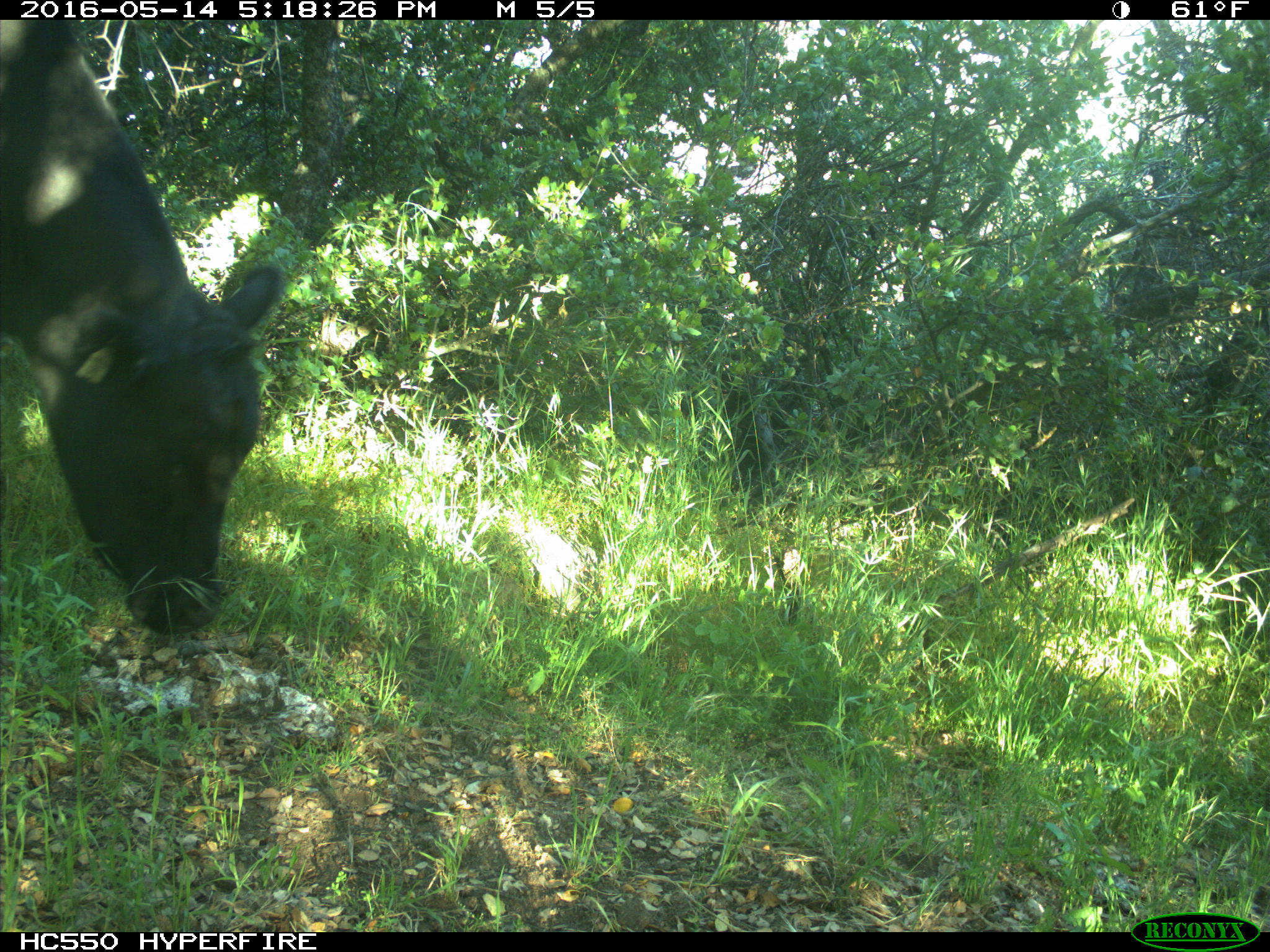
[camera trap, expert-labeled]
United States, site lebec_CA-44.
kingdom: Animalia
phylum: Chordata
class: Mammalia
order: Artiodactyla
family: Bovidae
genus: Bos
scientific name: Bos taurus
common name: domestic cow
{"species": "Bos taurus (domestic cow)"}